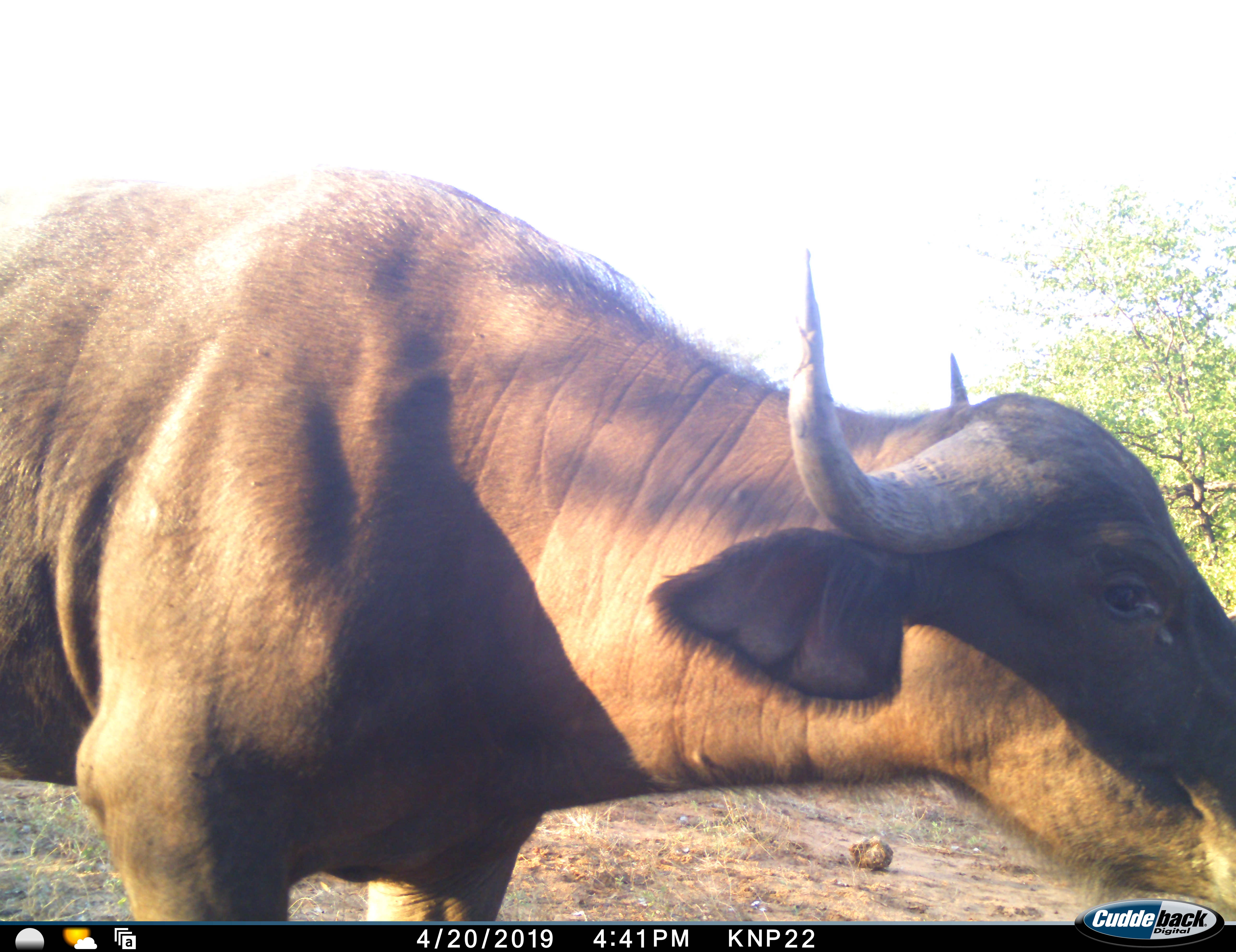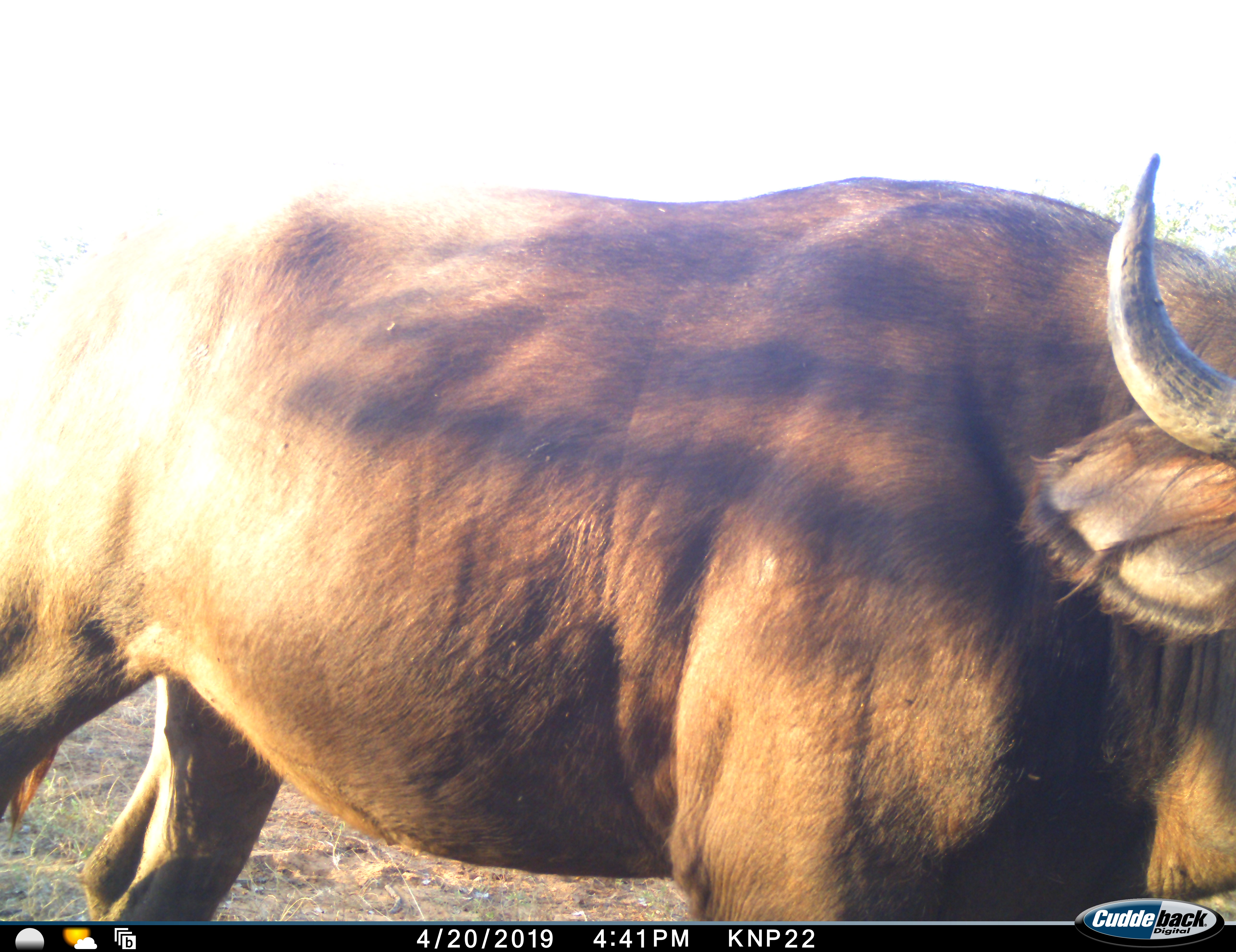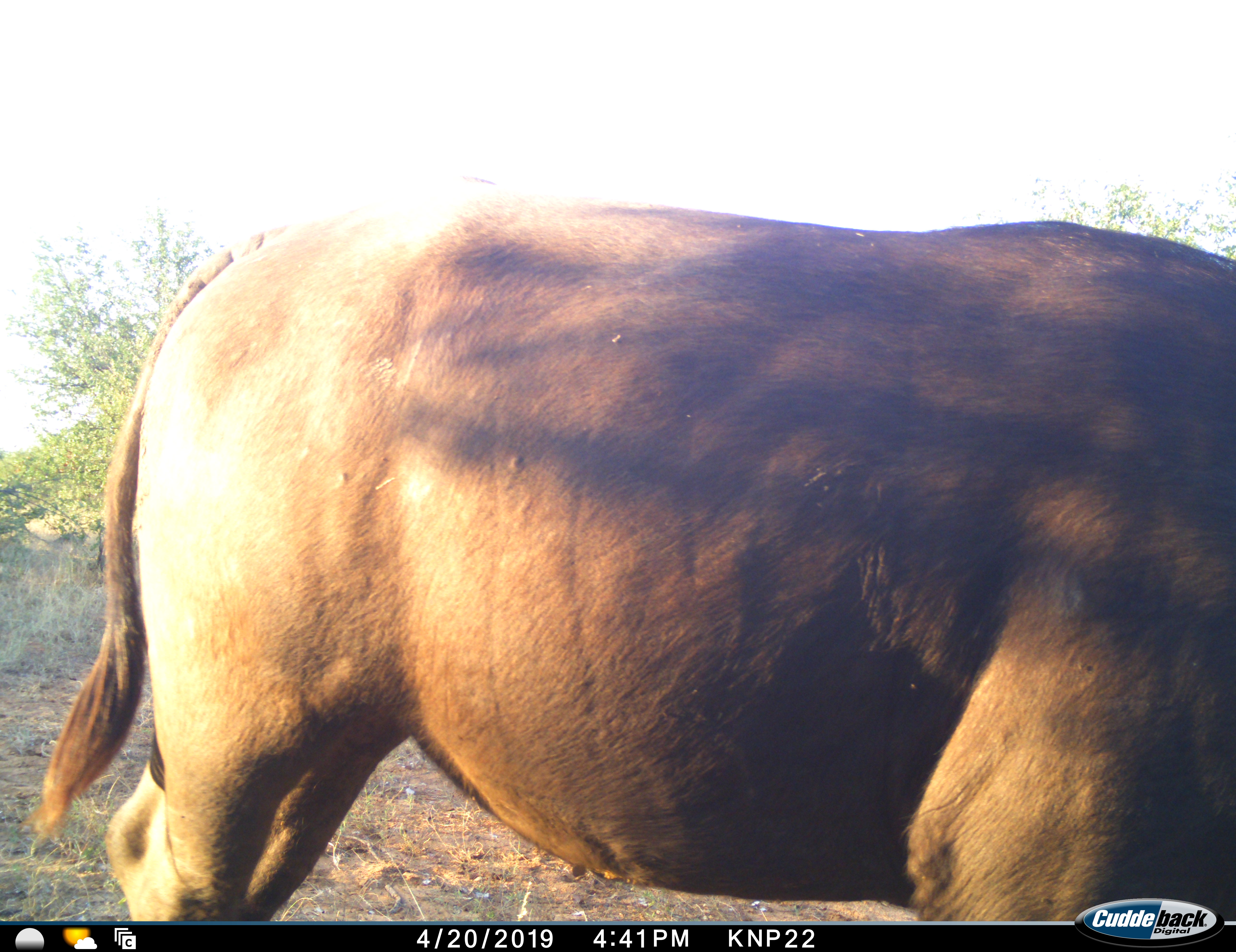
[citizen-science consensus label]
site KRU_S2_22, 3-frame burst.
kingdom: Animalia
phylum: Chordata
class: Mammalia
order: Artiodactyla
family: Bovidae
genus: Syncerus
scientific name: Syncerus caffer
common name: african buffalo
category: buffalo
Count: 1.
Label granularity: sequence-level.